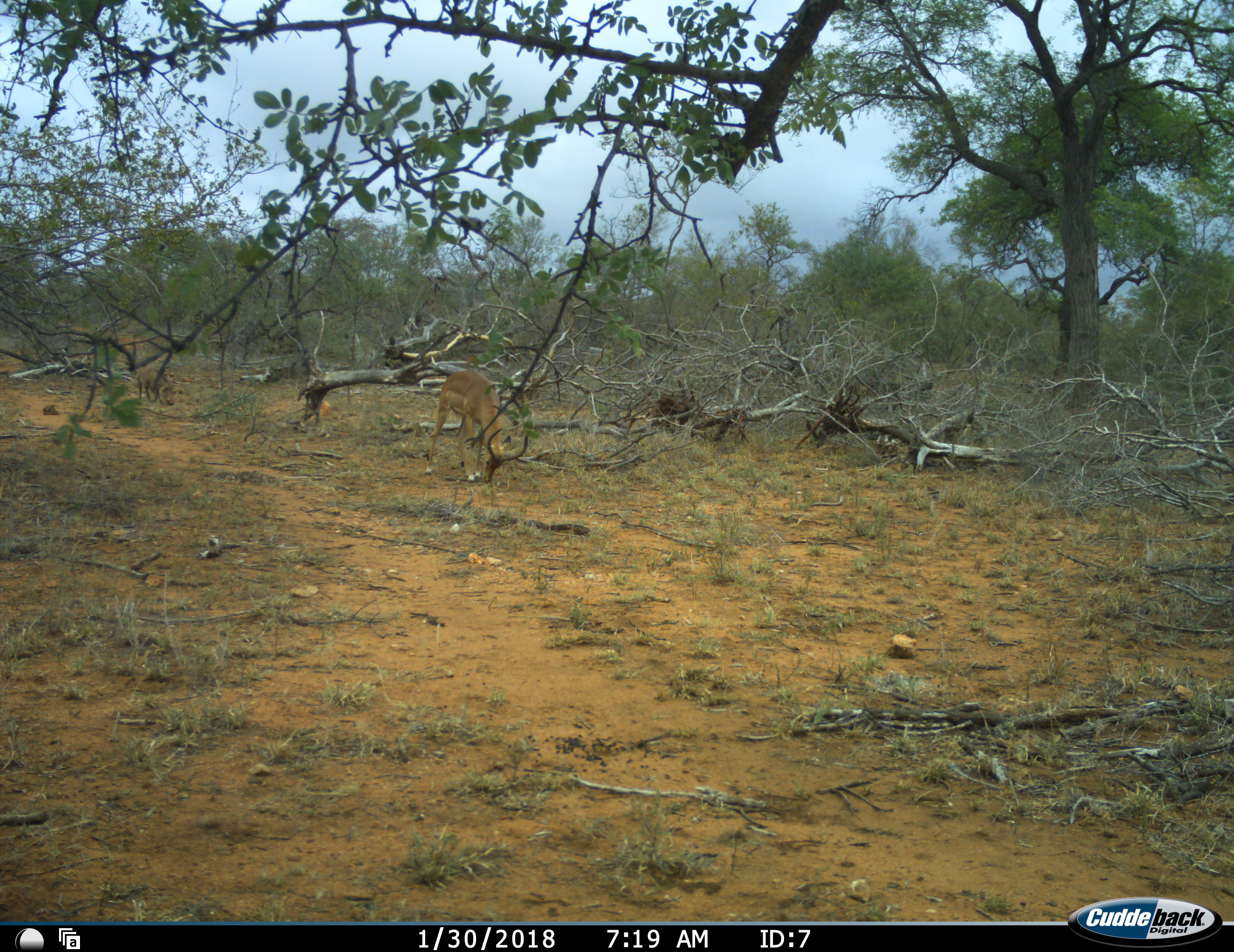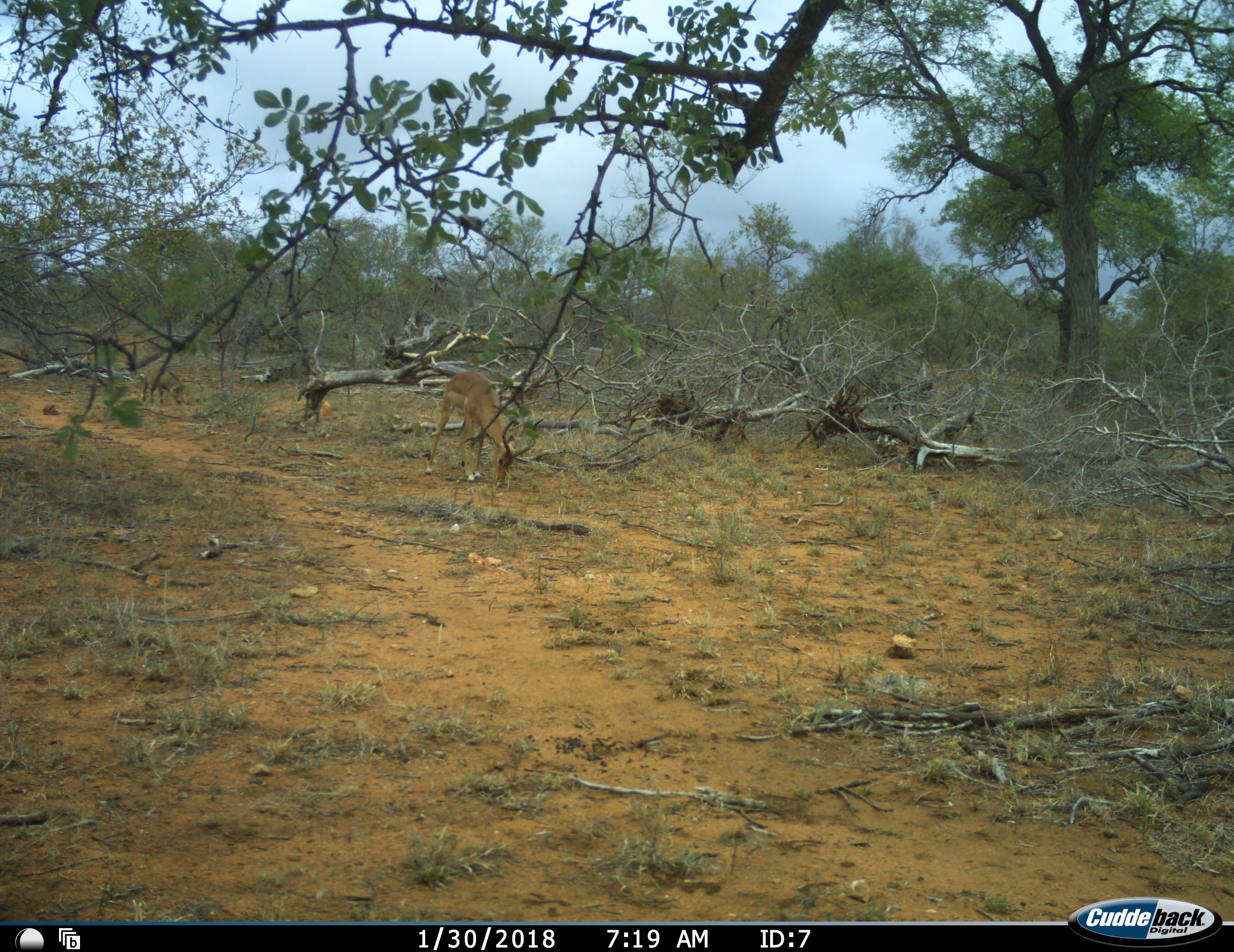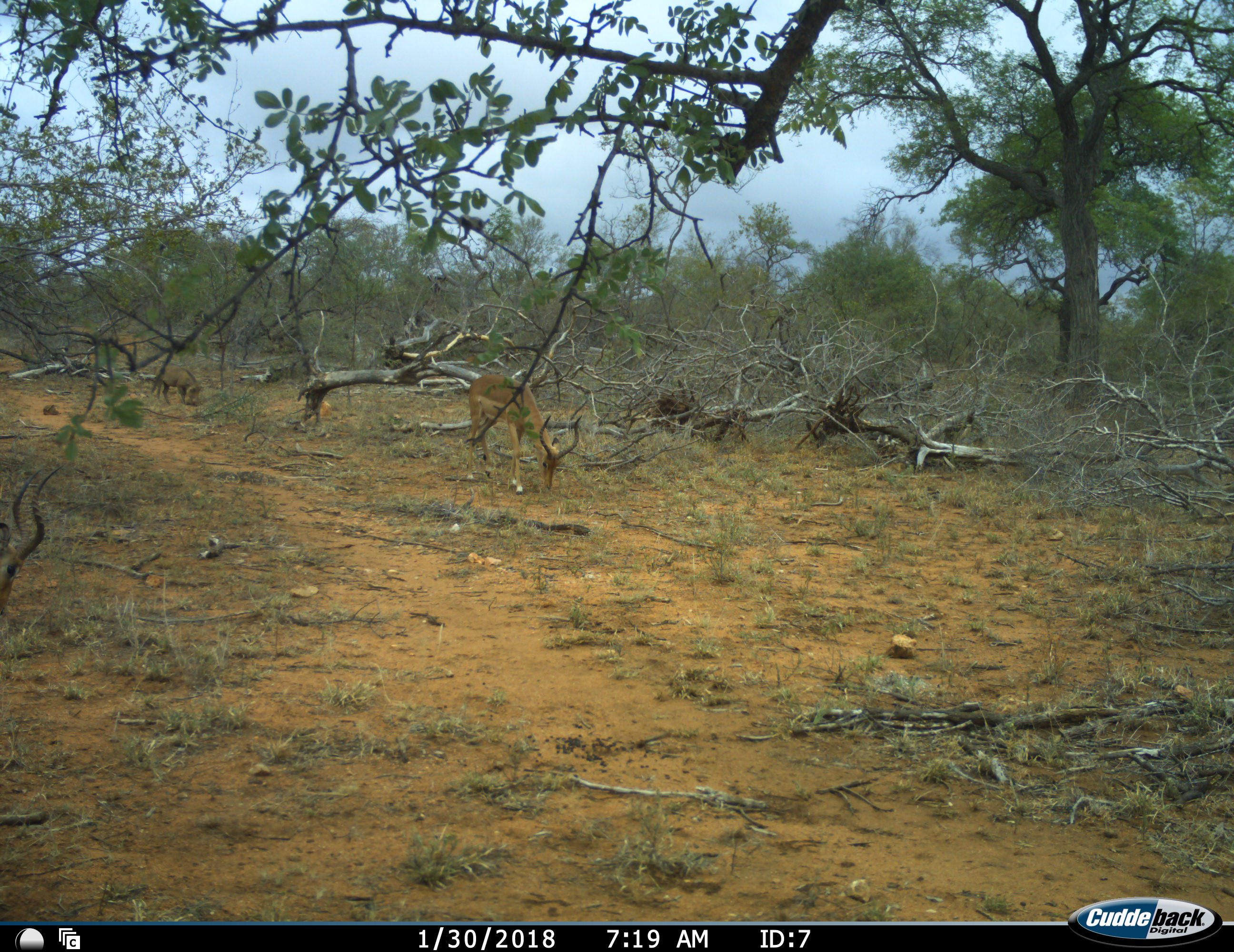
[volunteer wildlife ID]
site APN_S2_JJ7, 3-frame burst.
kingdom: Animalia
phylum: Chordata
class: Mammalia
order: Artiodactyla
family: Bovidae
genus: Aepyceros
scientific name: Aepyceros melampus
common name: impala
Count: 2.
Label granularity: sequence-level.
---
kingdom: Animalia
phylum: Chordata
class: Mammalia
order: Artiodactyla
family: Suidae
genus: Phacochoerus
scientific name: Phacochoerus africanus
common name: warthog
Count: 1.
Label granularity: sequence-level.